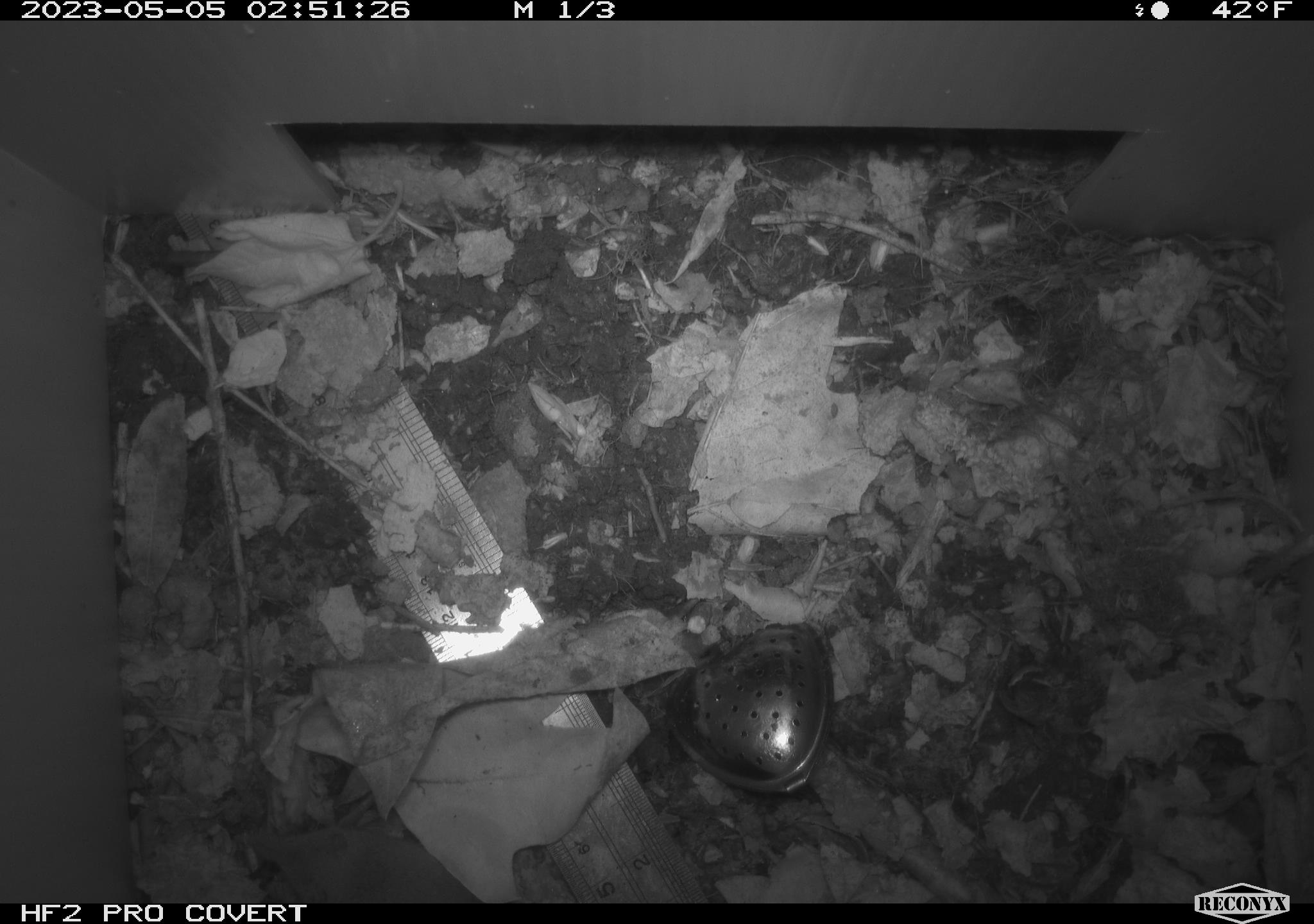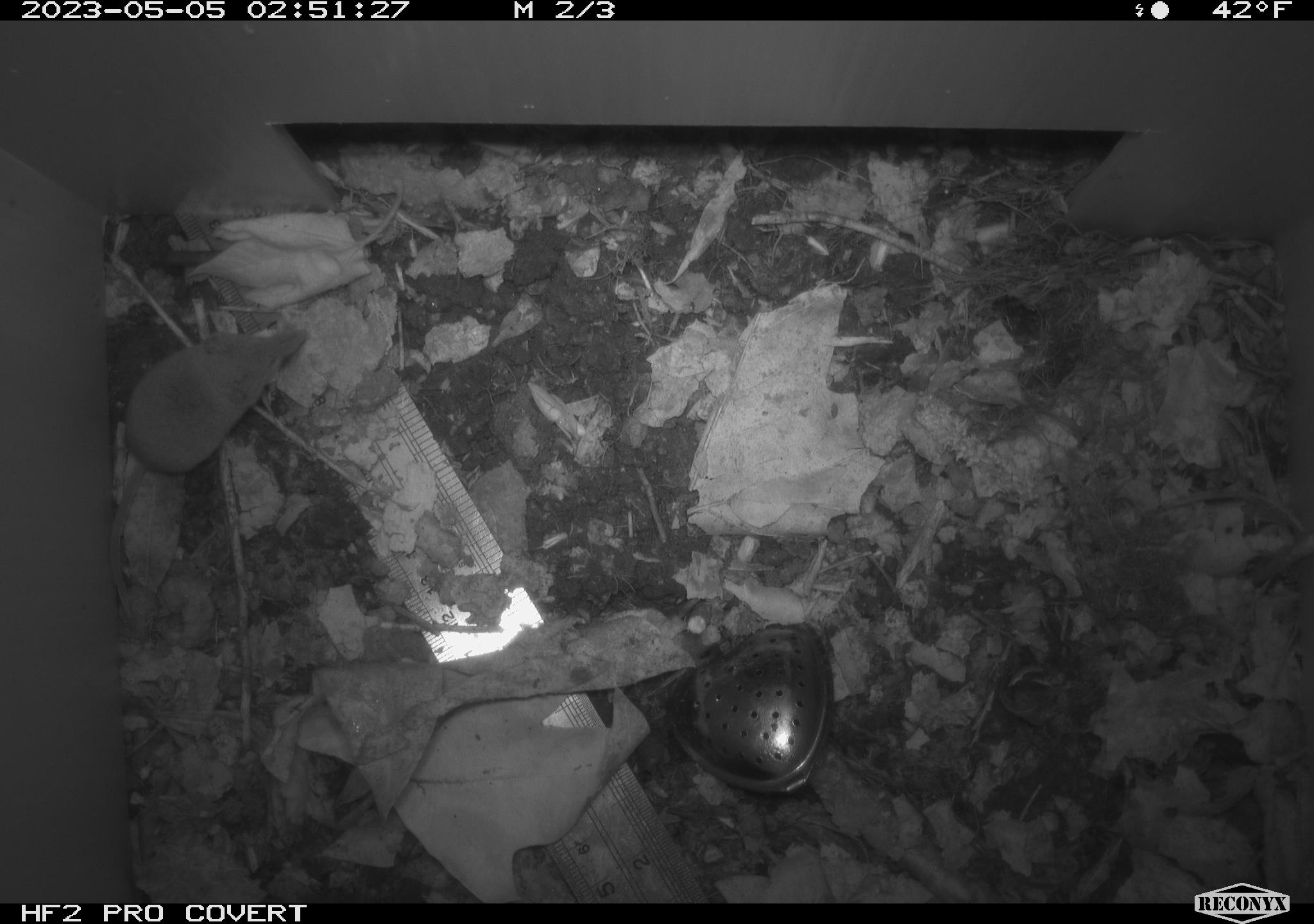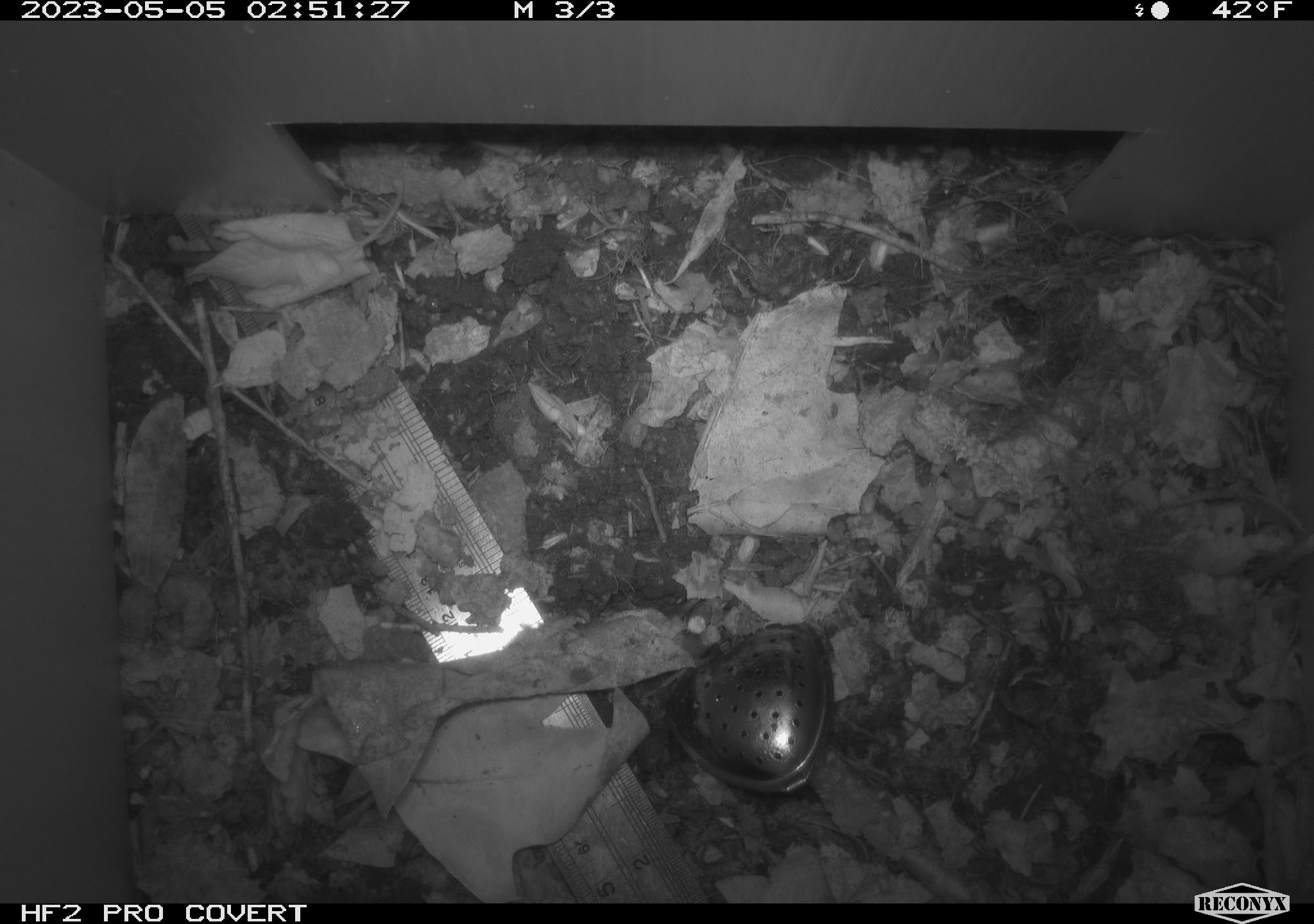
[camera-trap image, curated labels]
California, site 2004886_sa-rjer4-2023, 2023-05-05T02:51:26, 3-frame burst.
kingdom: Animalia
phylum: Chordata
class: Mammalia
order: Eulipotyphla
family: Soricidae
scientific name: Soricidae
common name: shrews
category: soricidae family